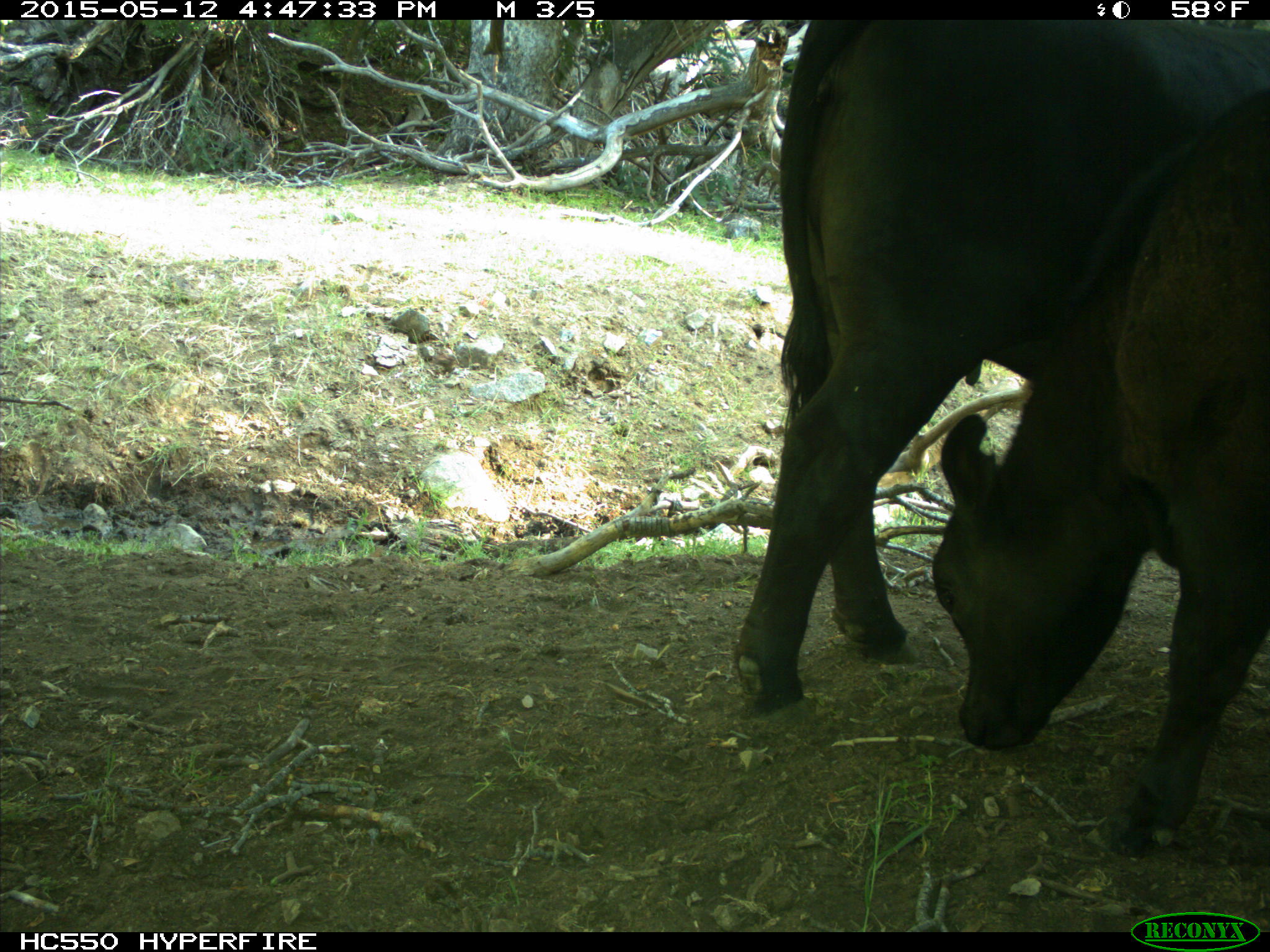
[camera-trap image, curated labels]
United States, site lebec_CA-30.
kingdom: Animalia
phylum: Chordata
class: Mammalia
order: Artiodactyla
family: Bovidae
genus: Bos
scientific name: Bos taurus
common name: domestic cow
Bos taurus (domestic cow).